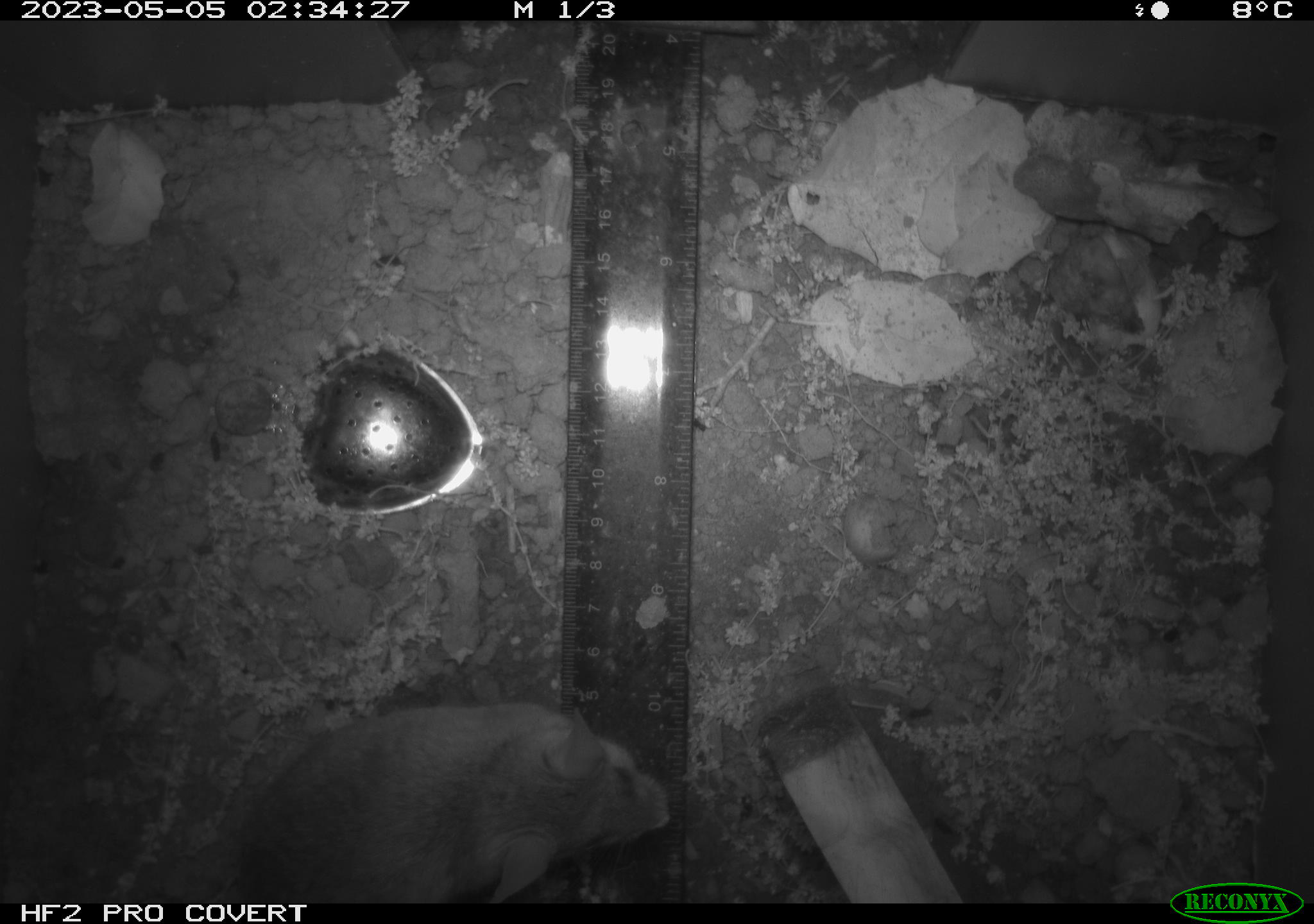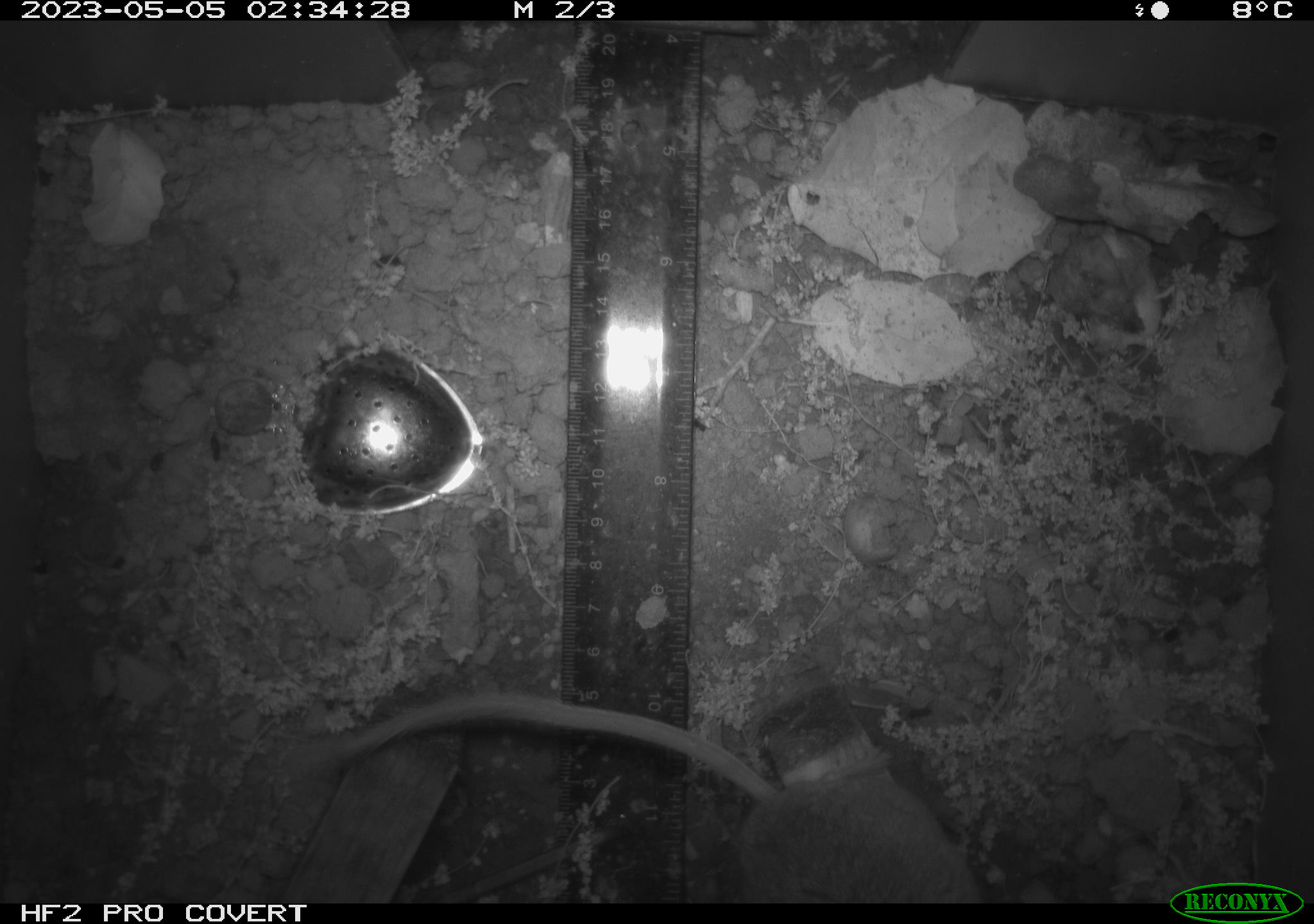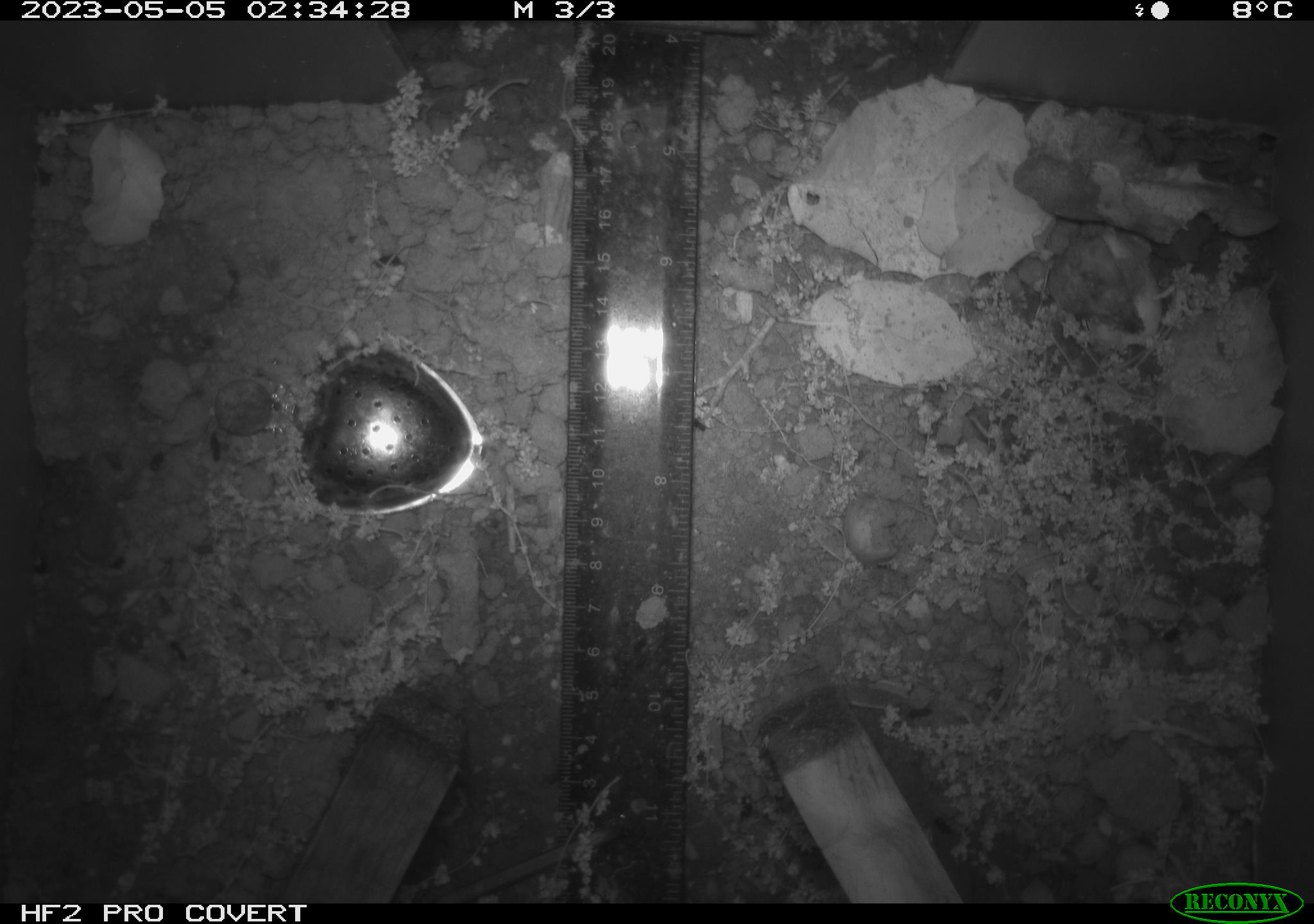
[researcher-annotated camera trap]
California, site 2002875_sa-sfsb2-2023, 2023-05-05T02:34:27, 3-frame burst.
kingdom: Animalia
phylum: Chordata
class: Mammalia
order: Rodentia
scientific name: Rodentia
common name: mouse species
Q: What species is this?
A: Mouse species (Rodentia).